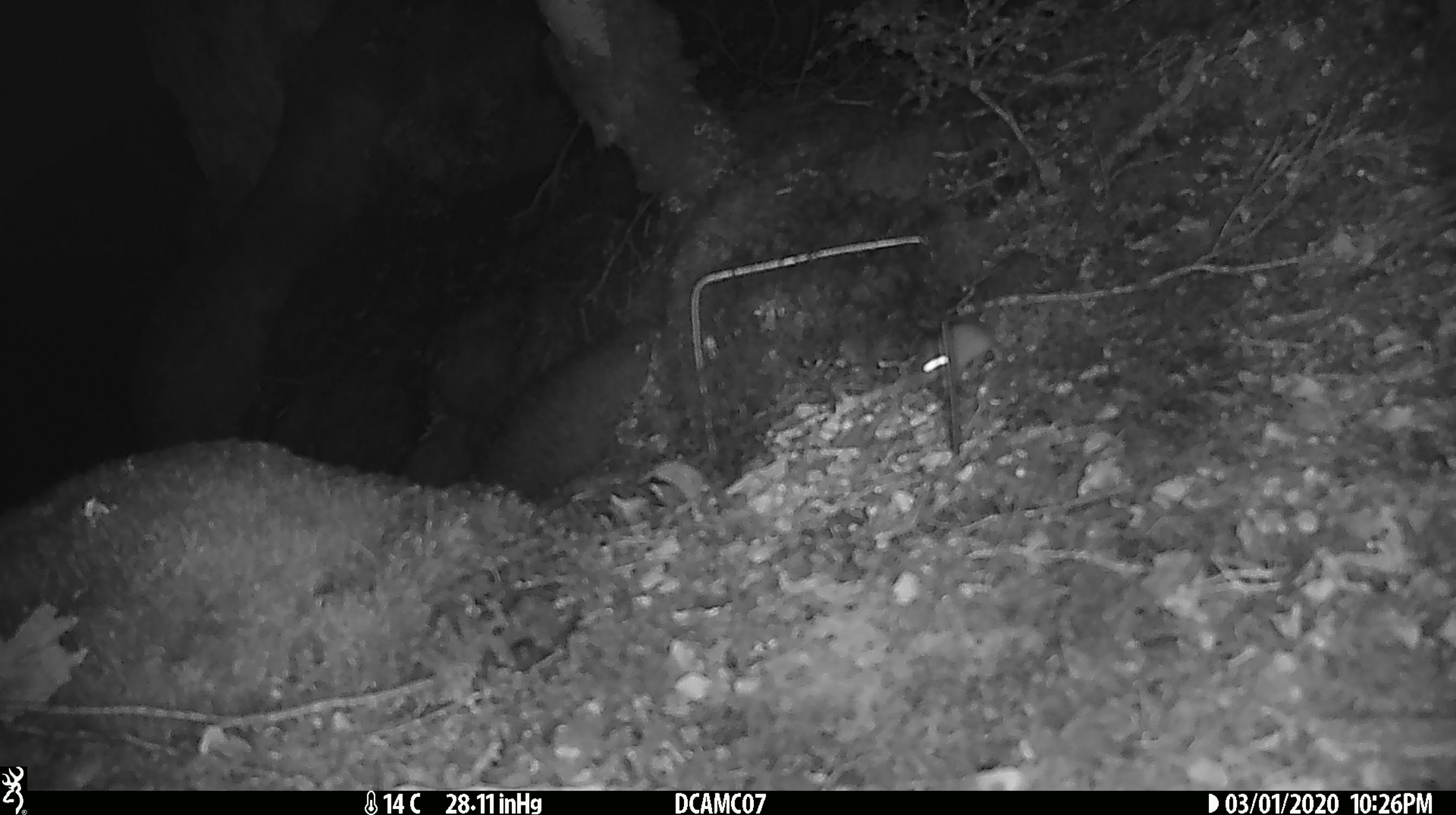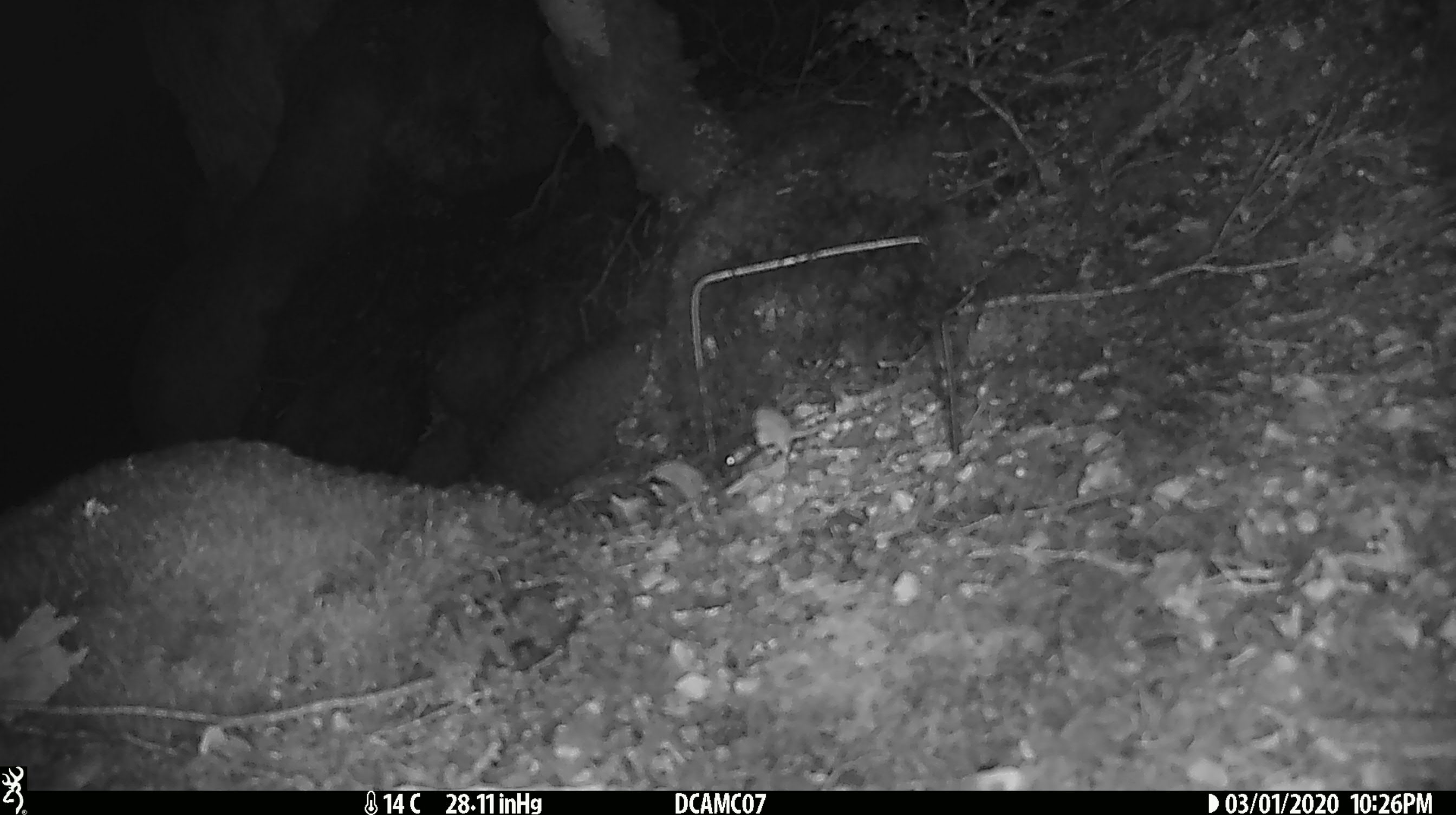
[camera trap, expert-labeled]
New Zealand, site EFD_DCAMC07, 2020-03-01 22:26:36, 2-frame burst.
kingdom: Animalia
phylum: Chordata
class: Mammalia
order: Rodentia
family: Muridae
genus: Mus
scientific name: Mus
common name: mouse